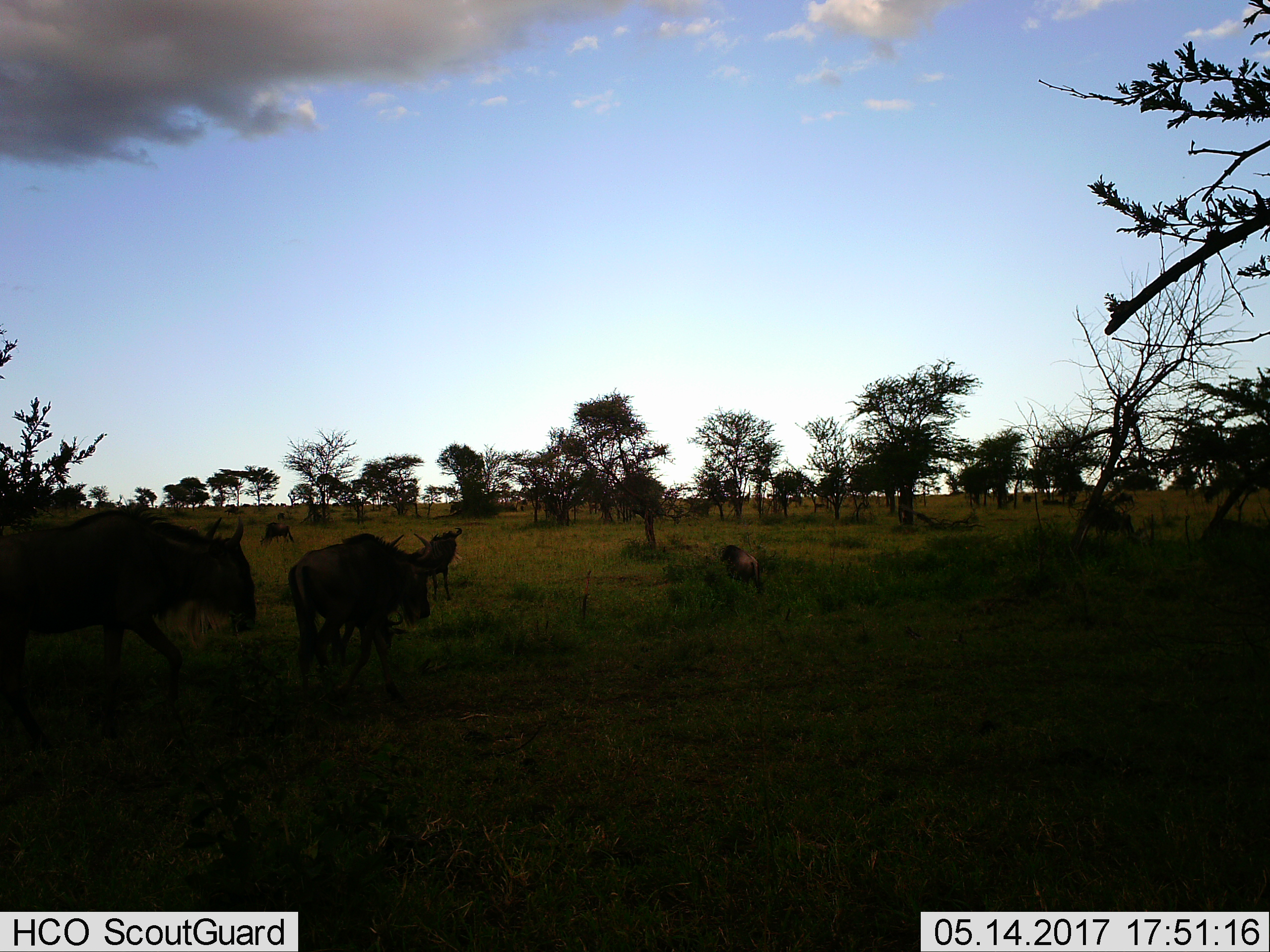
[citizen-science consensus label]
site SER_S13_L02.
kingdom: Animalia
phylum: Chordata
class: Mammalia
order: Artiodactyla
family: Bovidae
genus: Connochaetes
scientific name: Connochaetes taurinus taurinus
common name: blue wildebeest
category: wildebeestblue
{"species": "wildebeestblue (blue wildebeest) (Connochaetes taurinus taurinus)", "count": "6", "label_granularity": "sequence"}